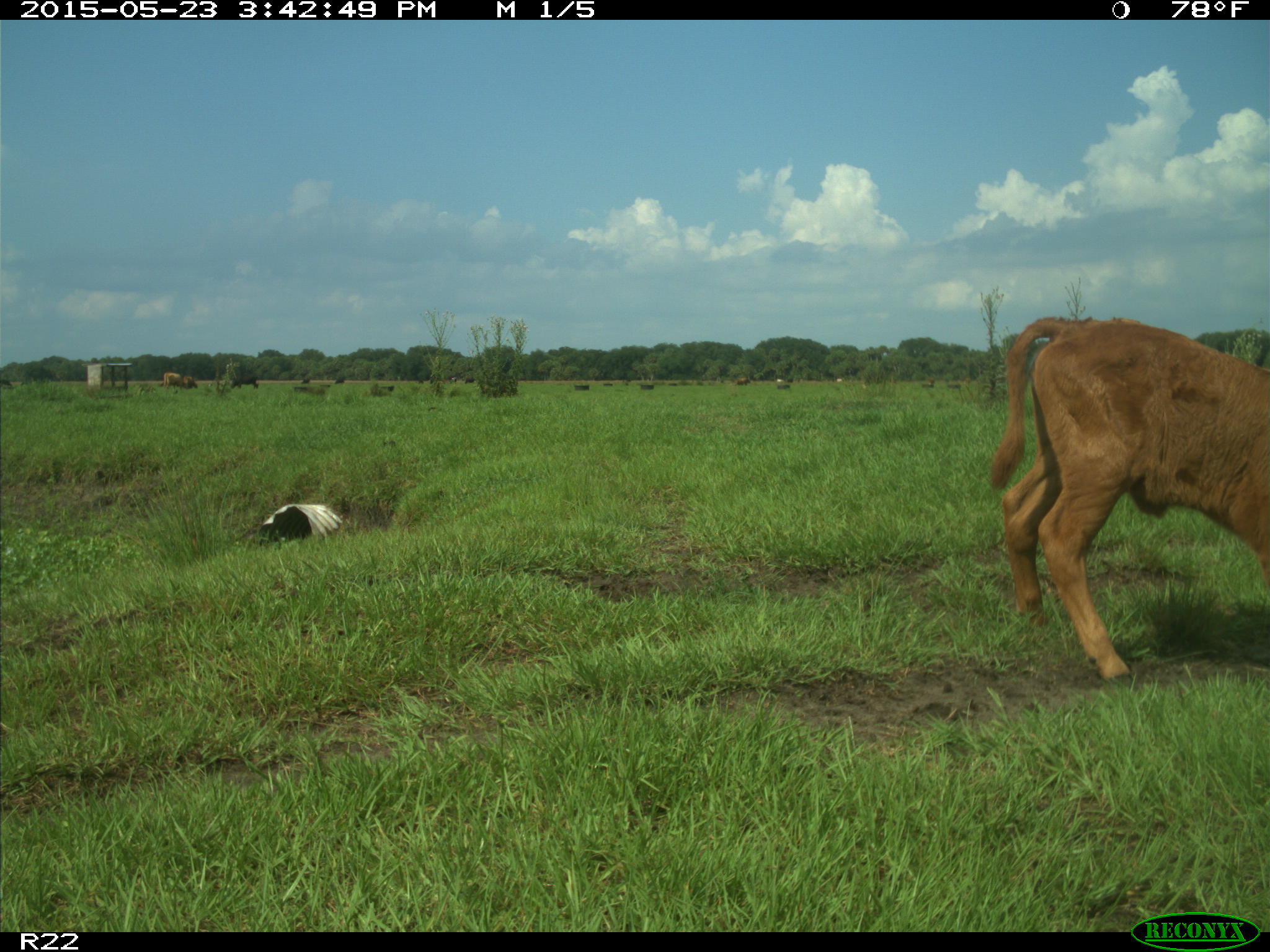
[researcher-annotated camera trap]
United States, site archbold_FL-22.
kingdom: Animalia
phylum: Chordata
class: Mammalia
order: Artiodactyla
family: Bovidae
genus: Bos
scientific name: Bos taurus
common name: domestic cow